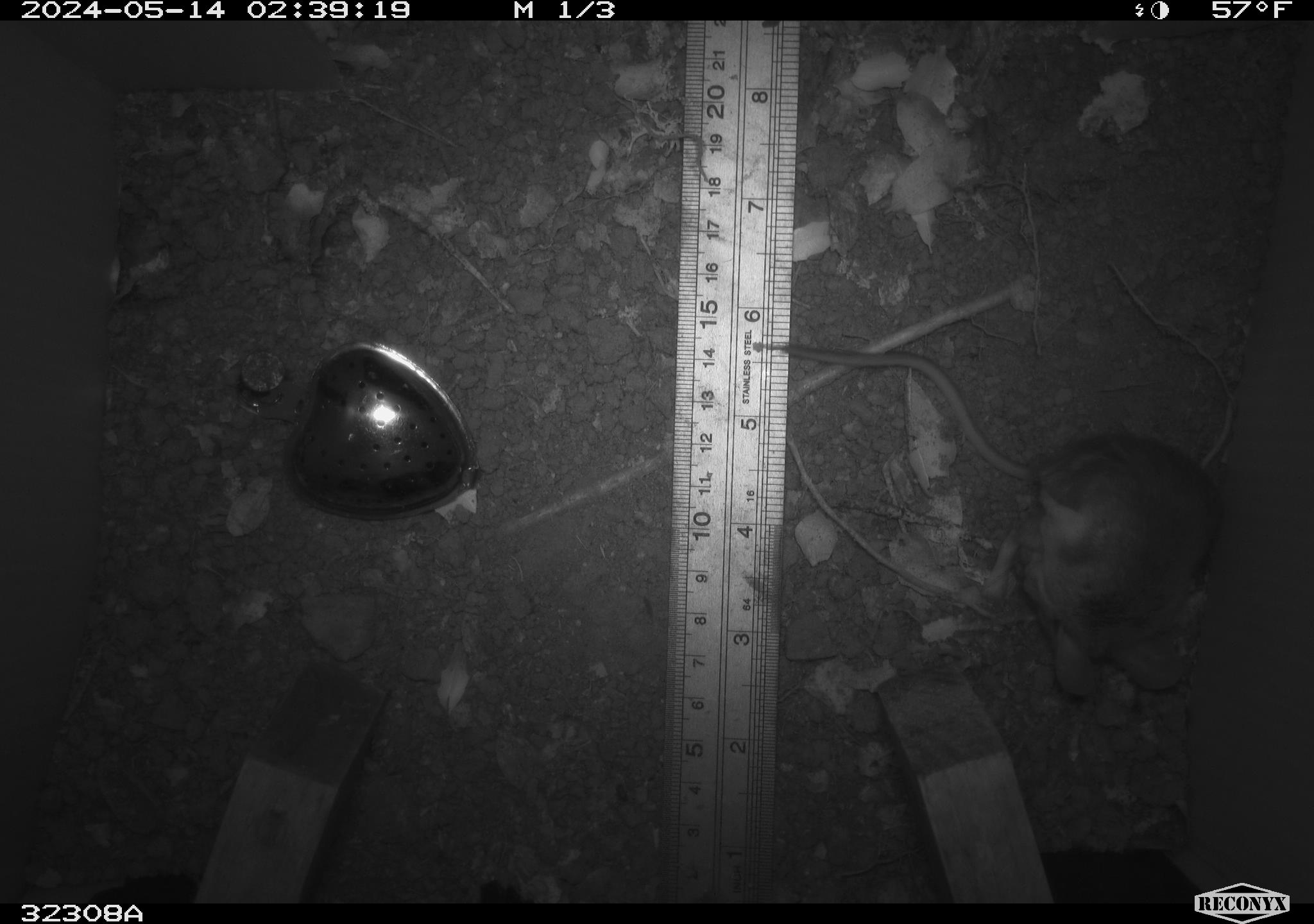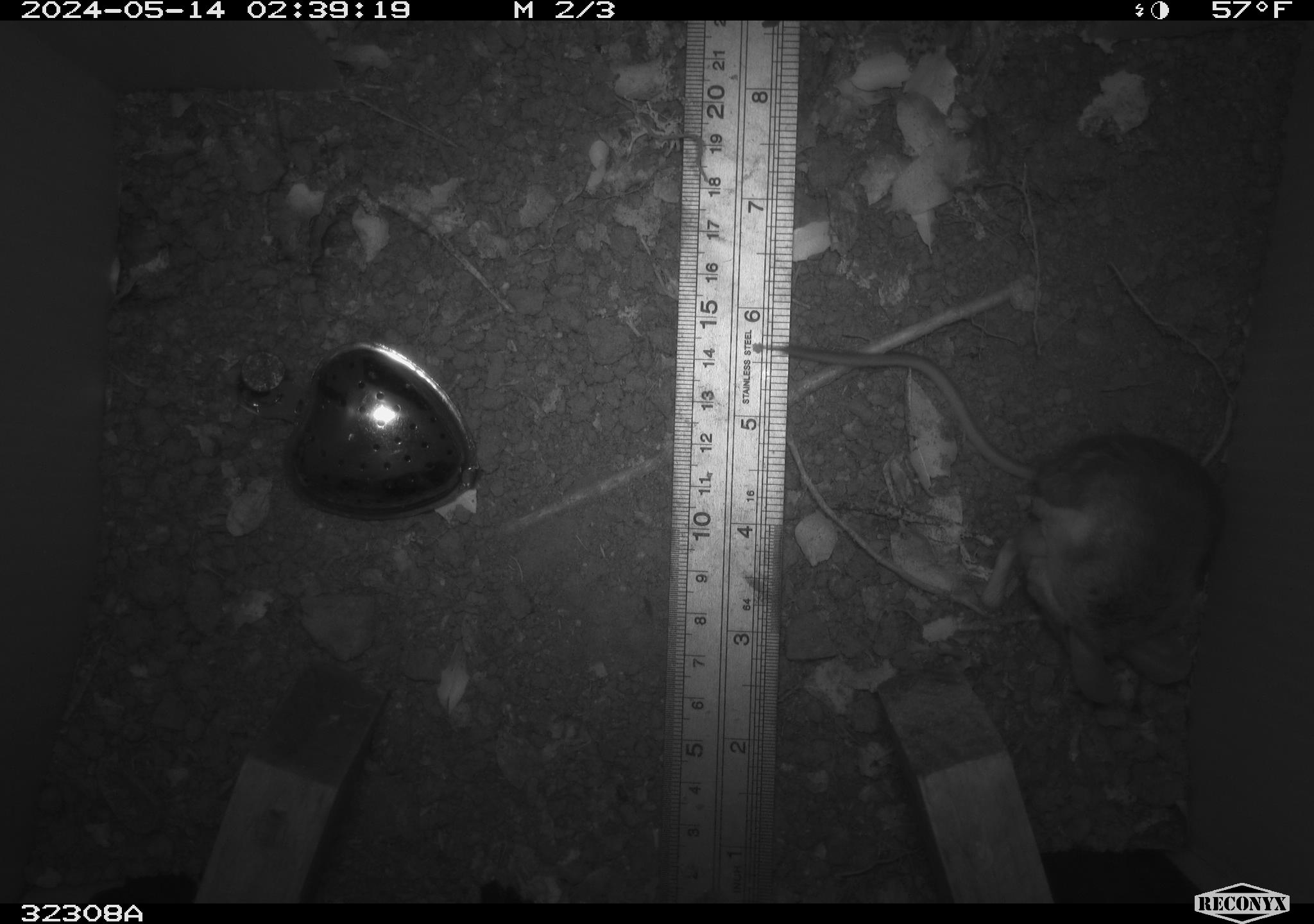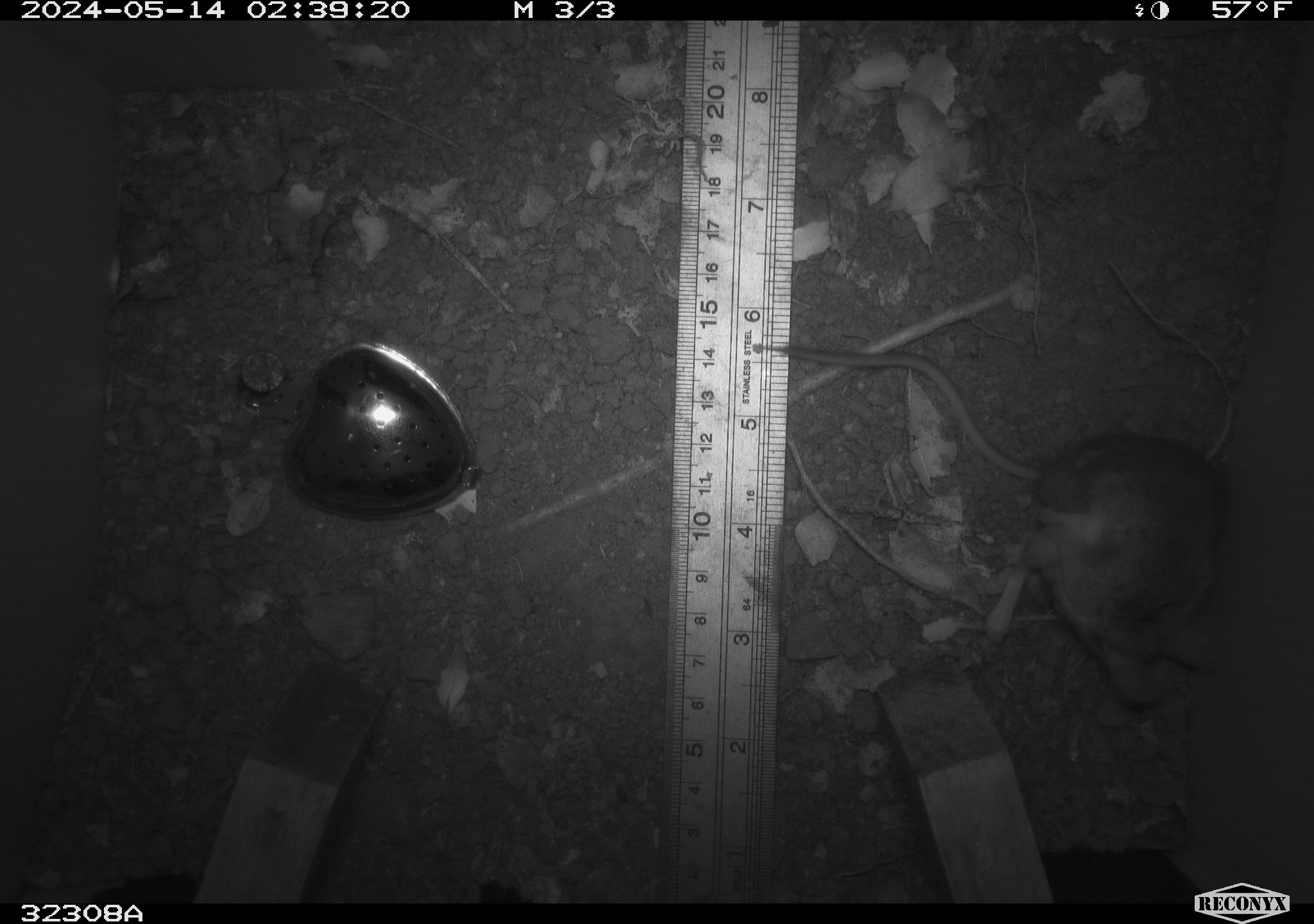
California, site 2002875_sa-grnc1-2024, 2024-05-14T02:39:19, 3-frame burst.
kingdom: Animalia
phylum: Chordata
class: Mammalia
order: Rodentia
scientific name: Rodentia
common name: rodent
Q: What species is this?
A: Rodent (Rodentia).